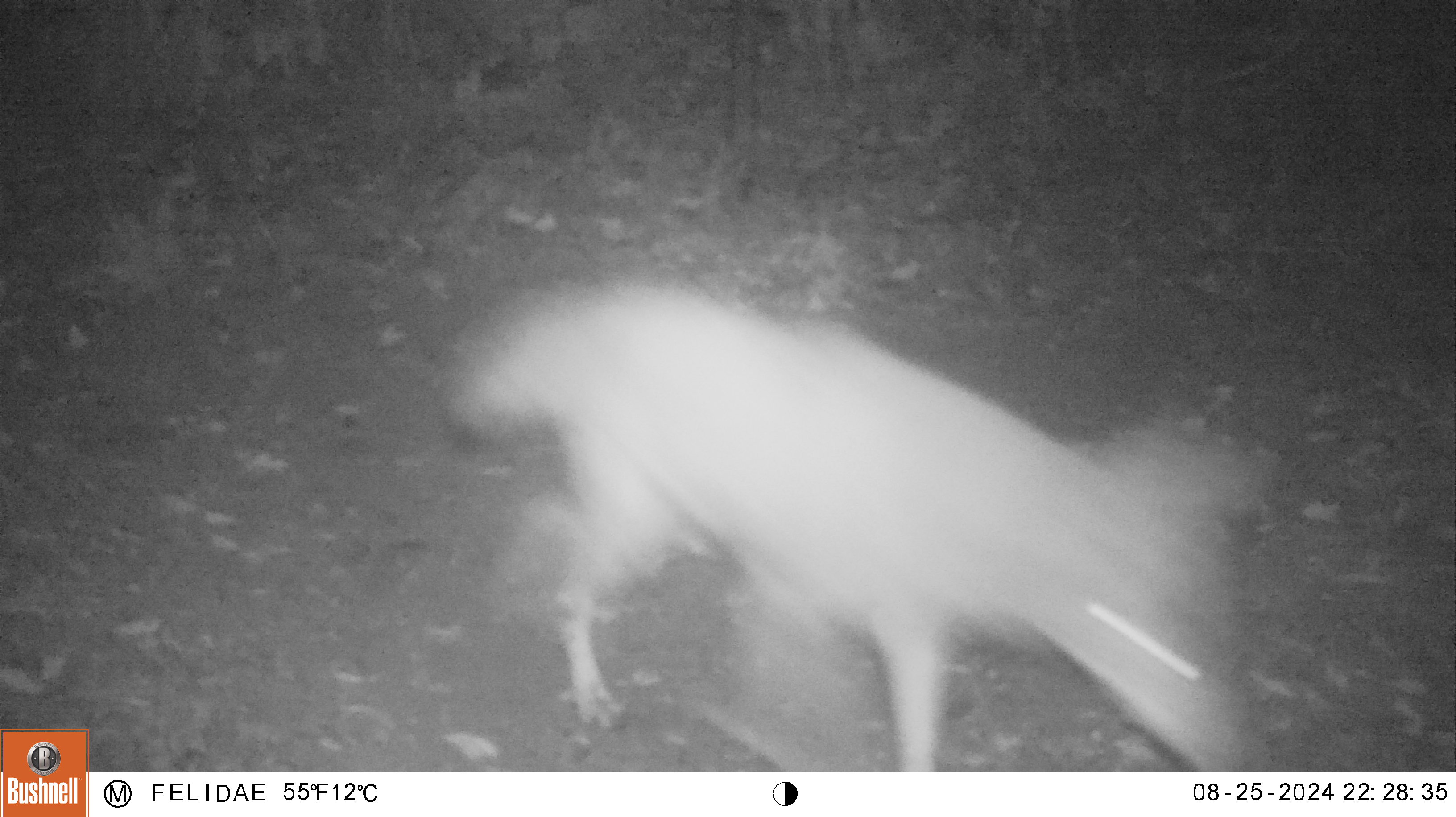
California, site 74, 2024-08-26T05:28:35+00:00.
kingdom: Animalia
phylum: Chordata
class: Mammalia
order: Carnivora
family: Canidae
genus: Canis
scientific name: Canis latrans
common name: coyote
Coyote (Canis latrans).